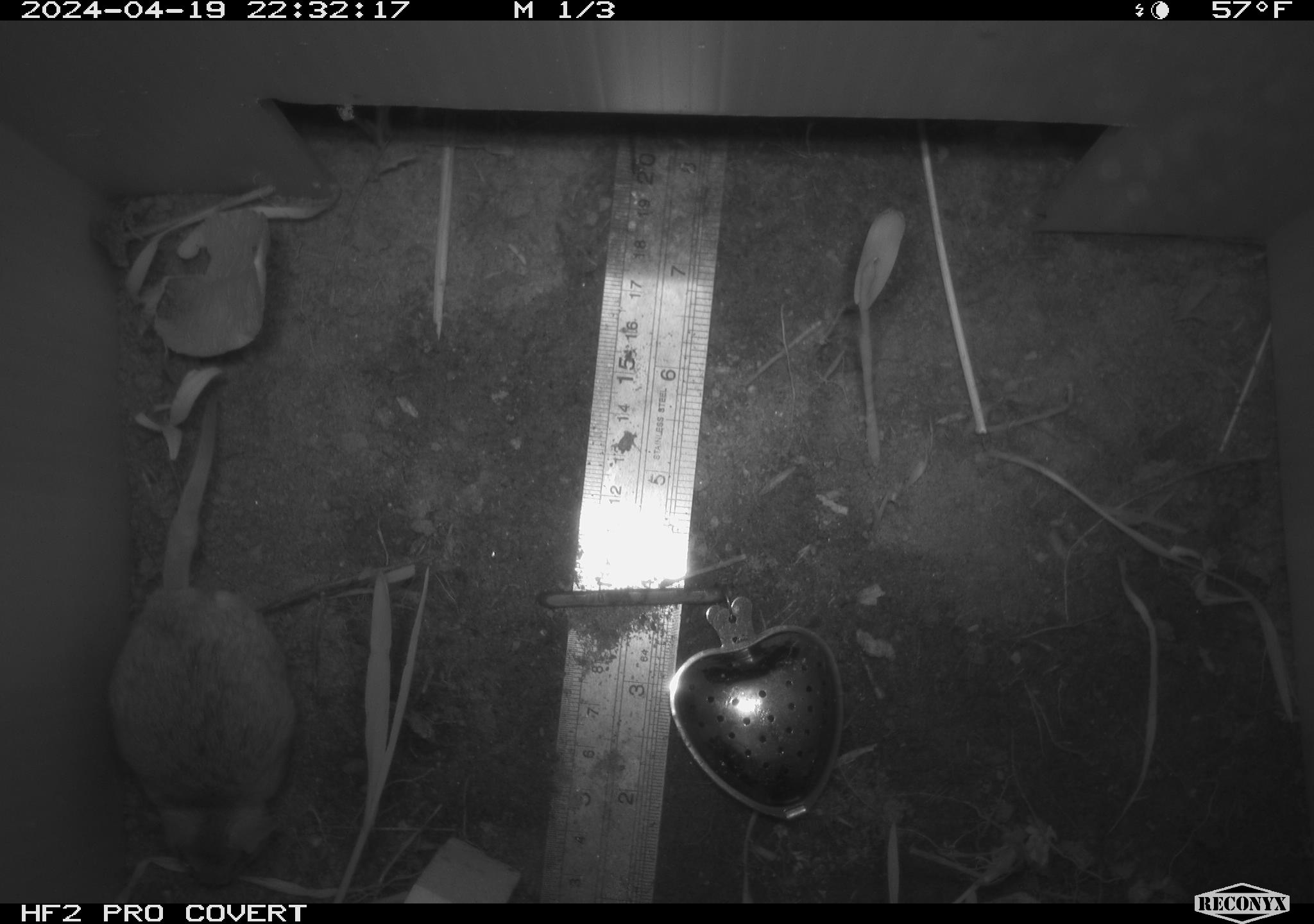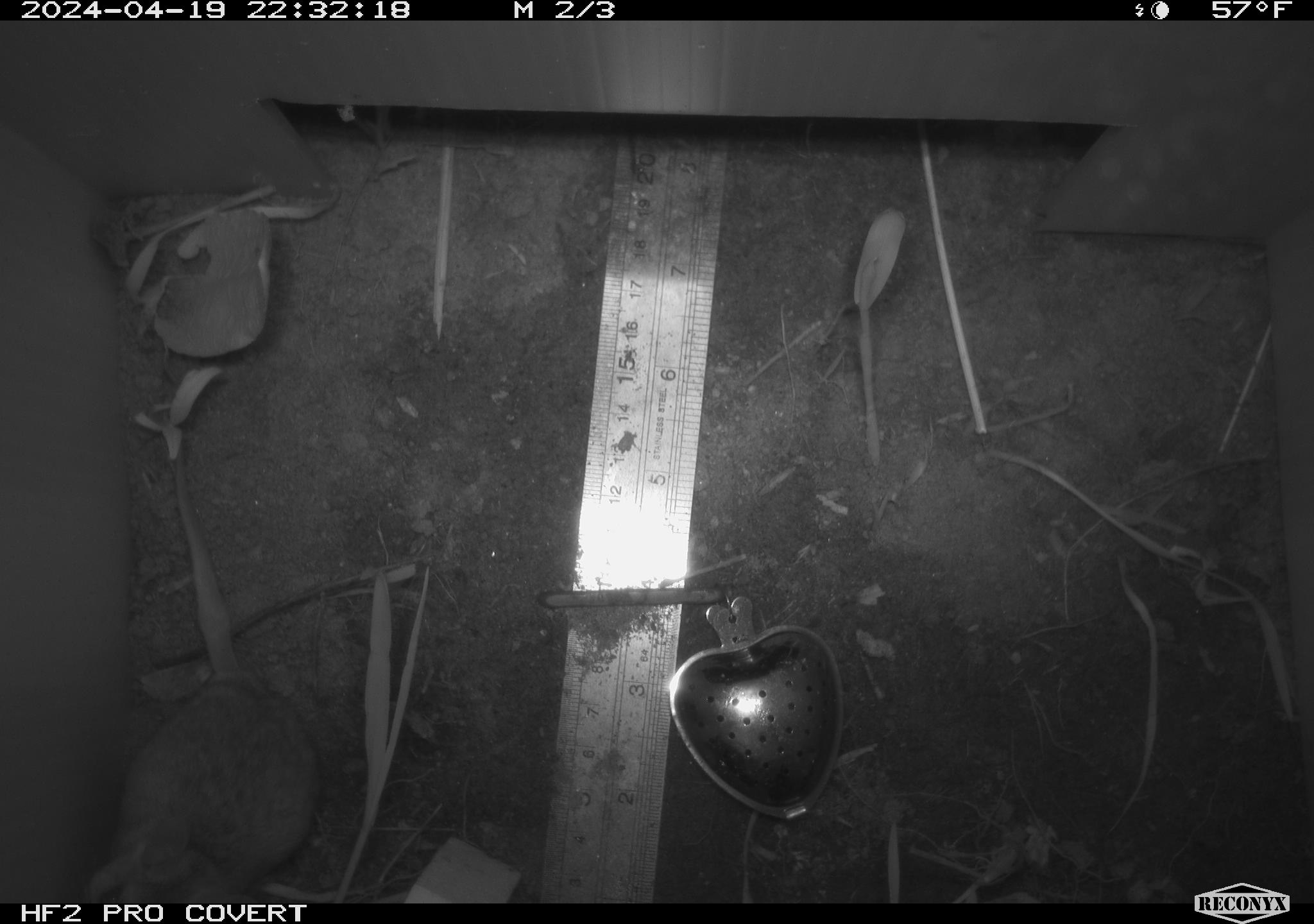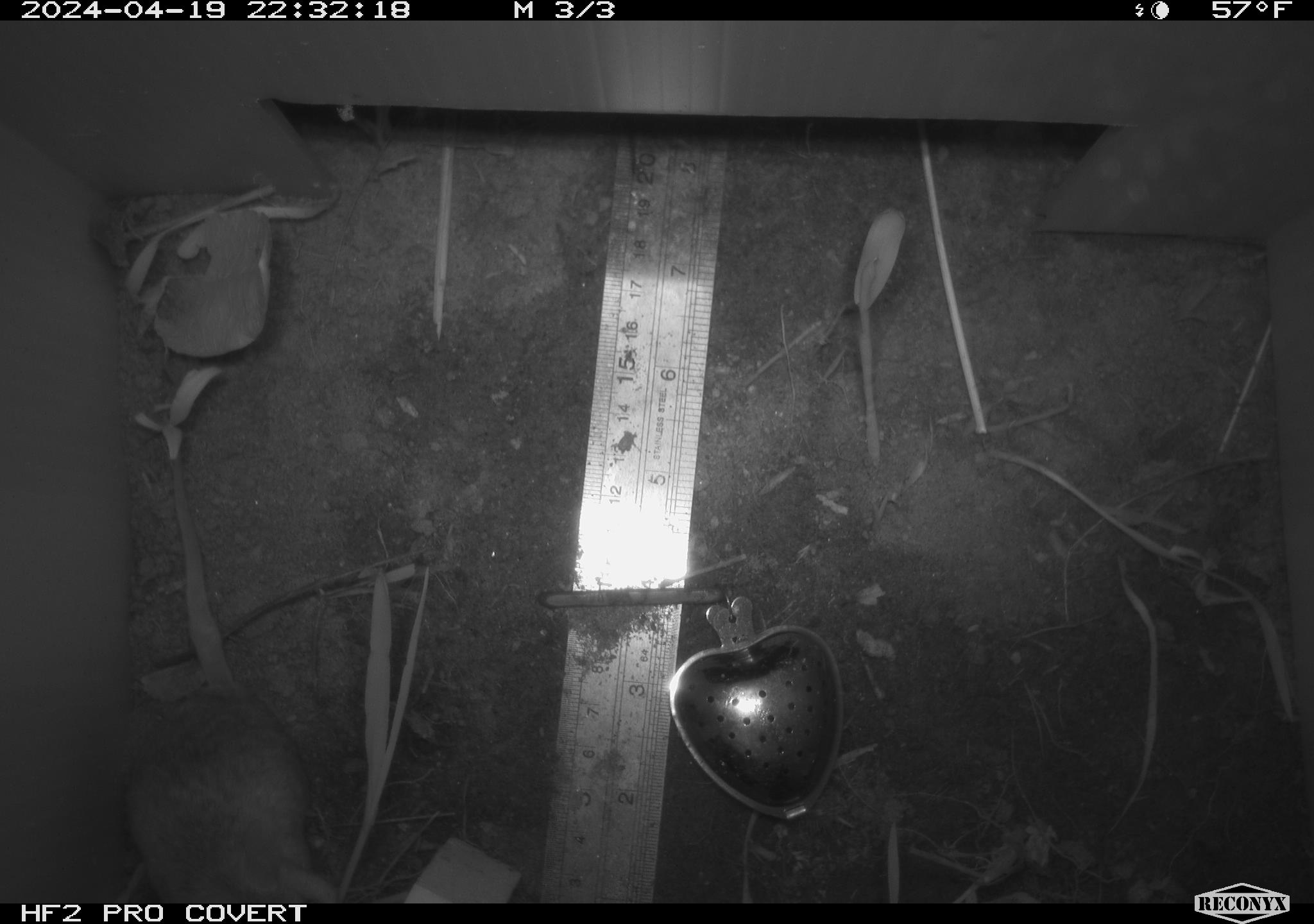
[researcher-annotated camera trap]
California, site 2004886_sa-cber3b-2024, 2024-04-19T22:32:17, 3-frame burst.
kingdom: Animalia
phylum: Chordata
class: Mammalia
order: Rodentia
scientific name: Rodentia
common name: mouse species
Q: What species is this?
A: Mouse species (Rodentia).